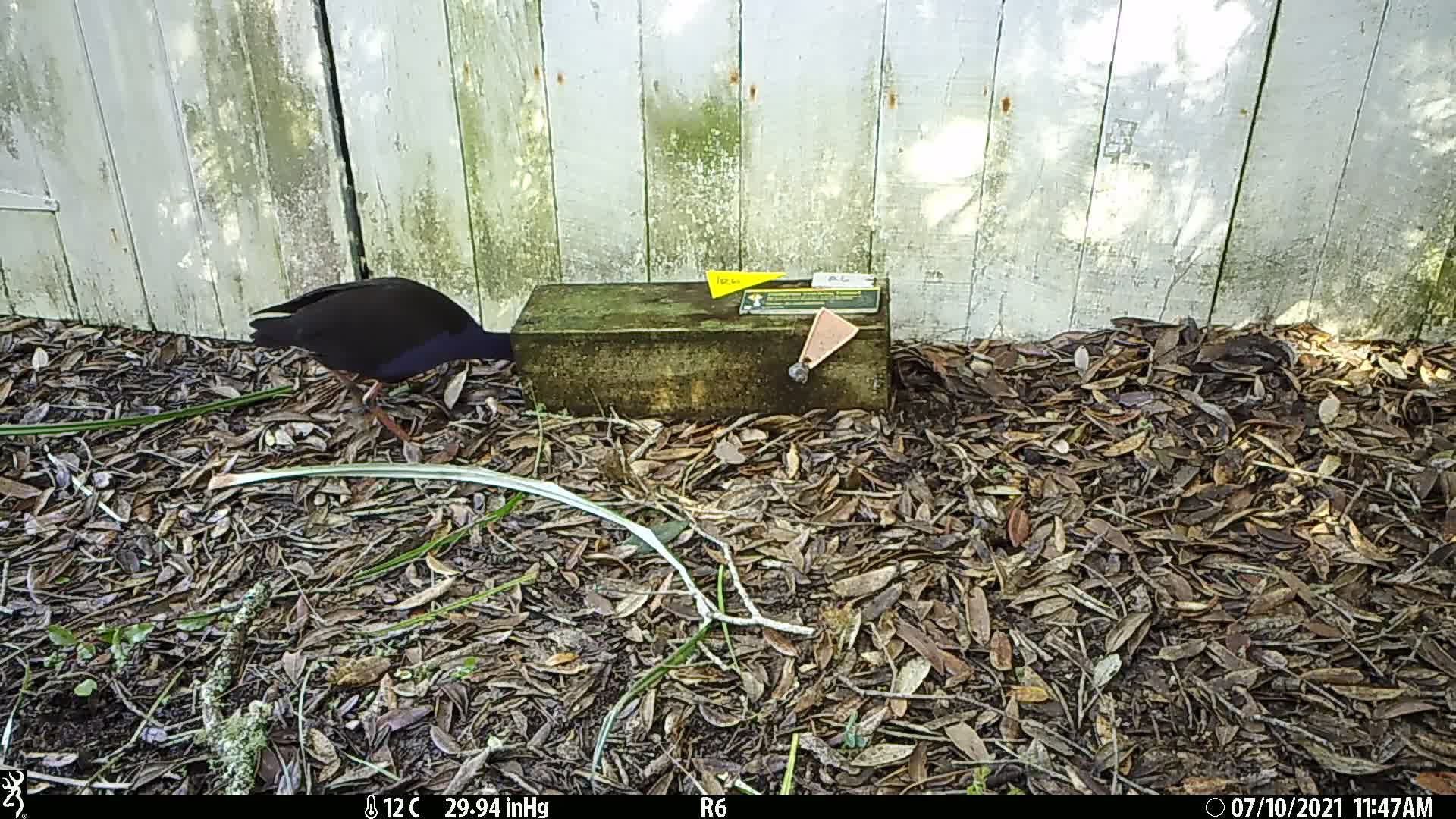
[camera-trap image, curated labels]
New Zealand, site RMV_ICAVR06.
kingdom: Animalia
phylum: Chordata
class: Aves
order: Gruiformes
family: Rallidae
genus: Porphyrio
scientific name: Porphyrio melanotus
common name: australasian swamphen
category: pukeko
Pukeko (australasian swamphen) (Porphyrio melanotus).